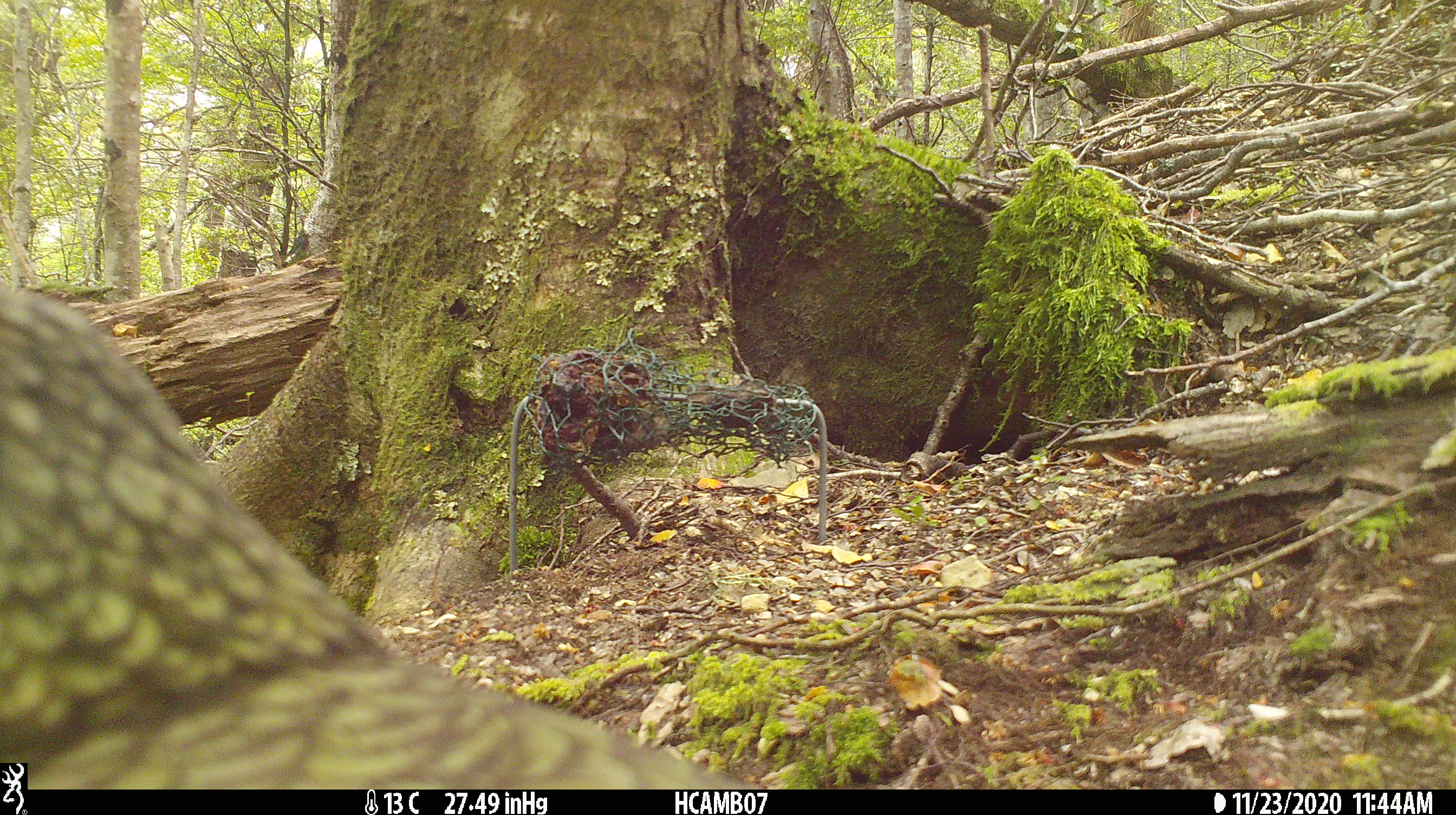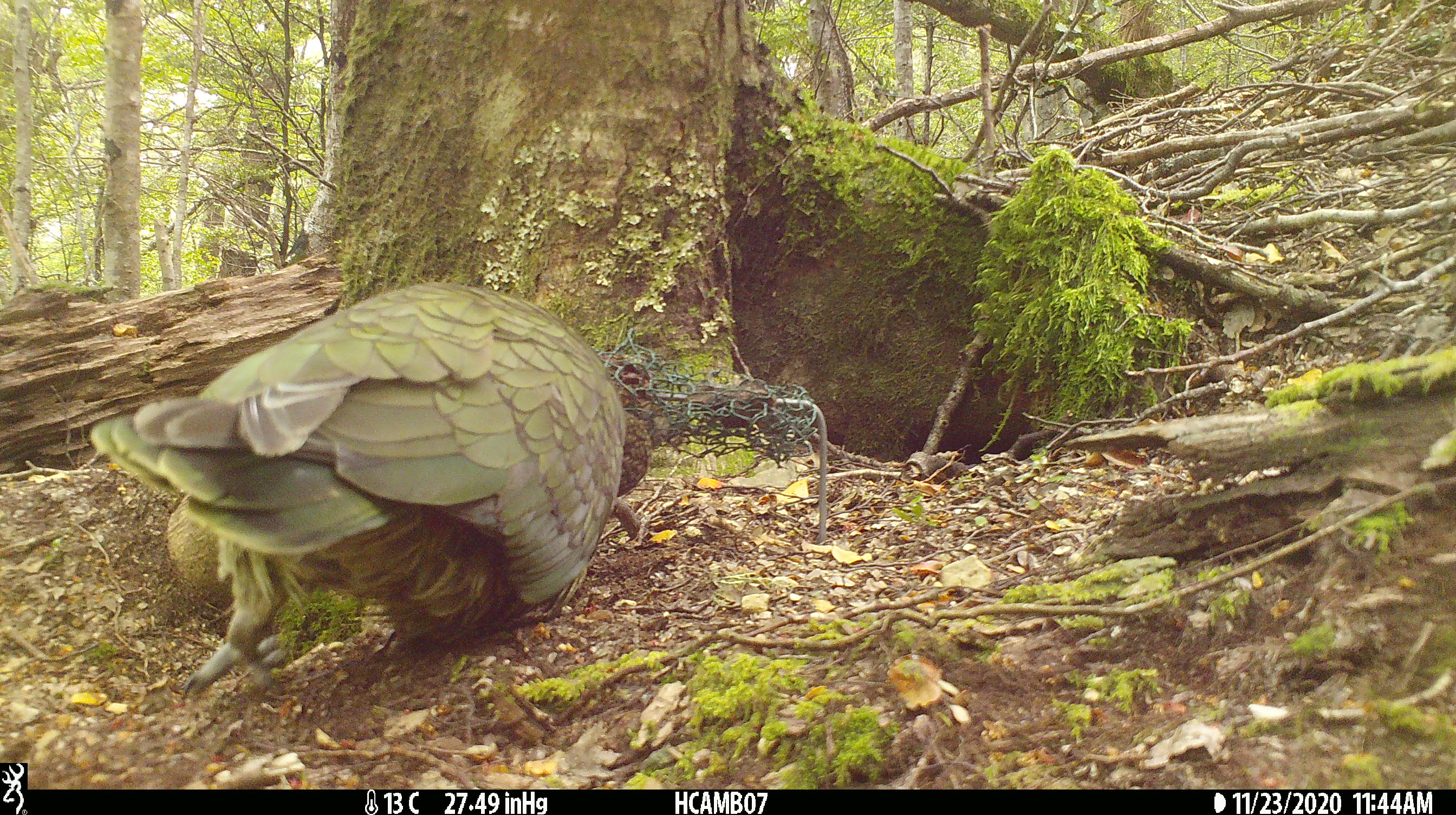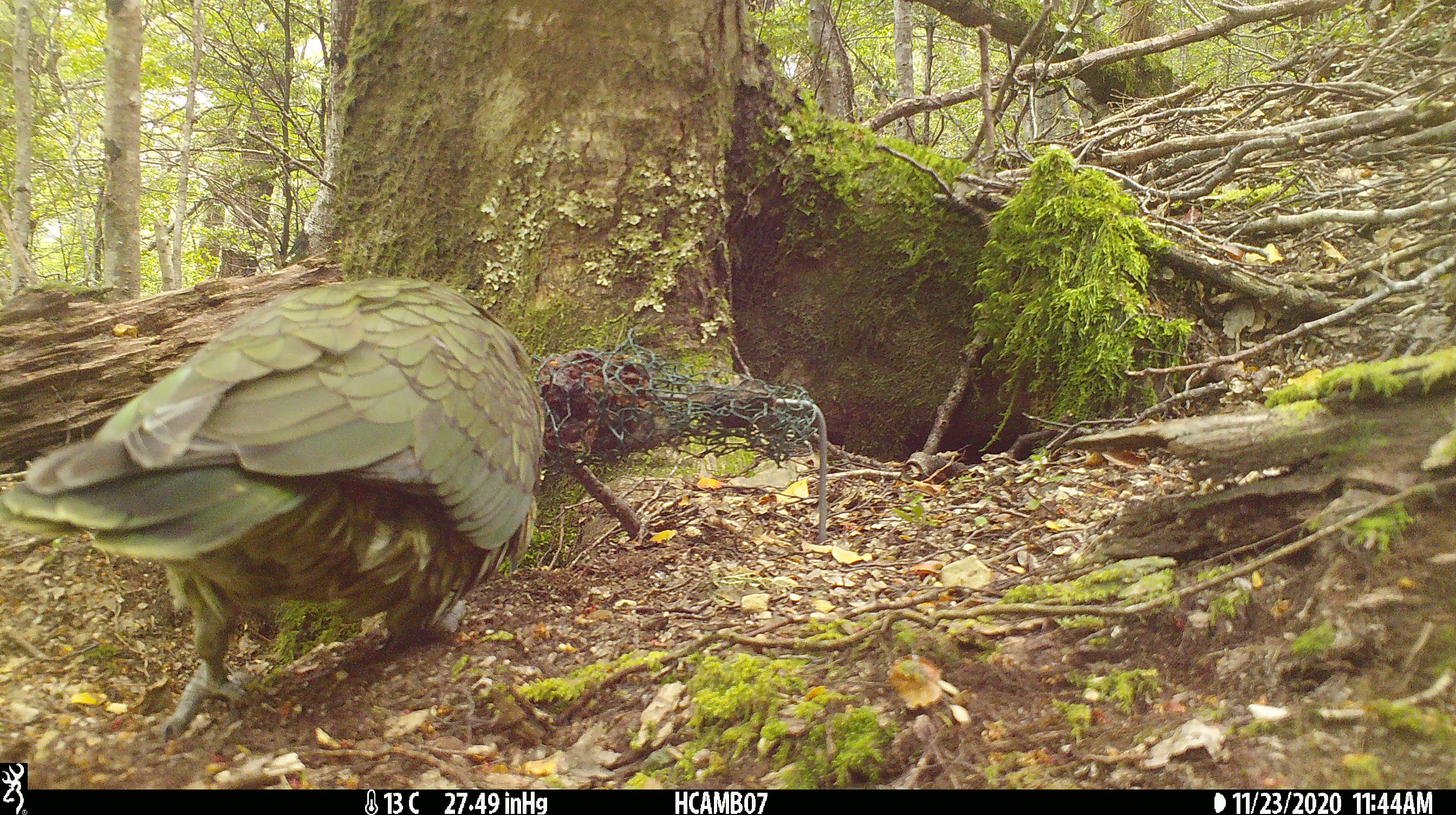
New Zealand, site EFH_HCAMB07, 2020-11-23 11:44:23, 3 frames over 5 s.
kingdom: Animalia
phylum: Chordata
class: Aves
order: Psittaciformes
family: Strigopidae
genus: Nestor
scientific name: Nestor notabilis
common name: kea